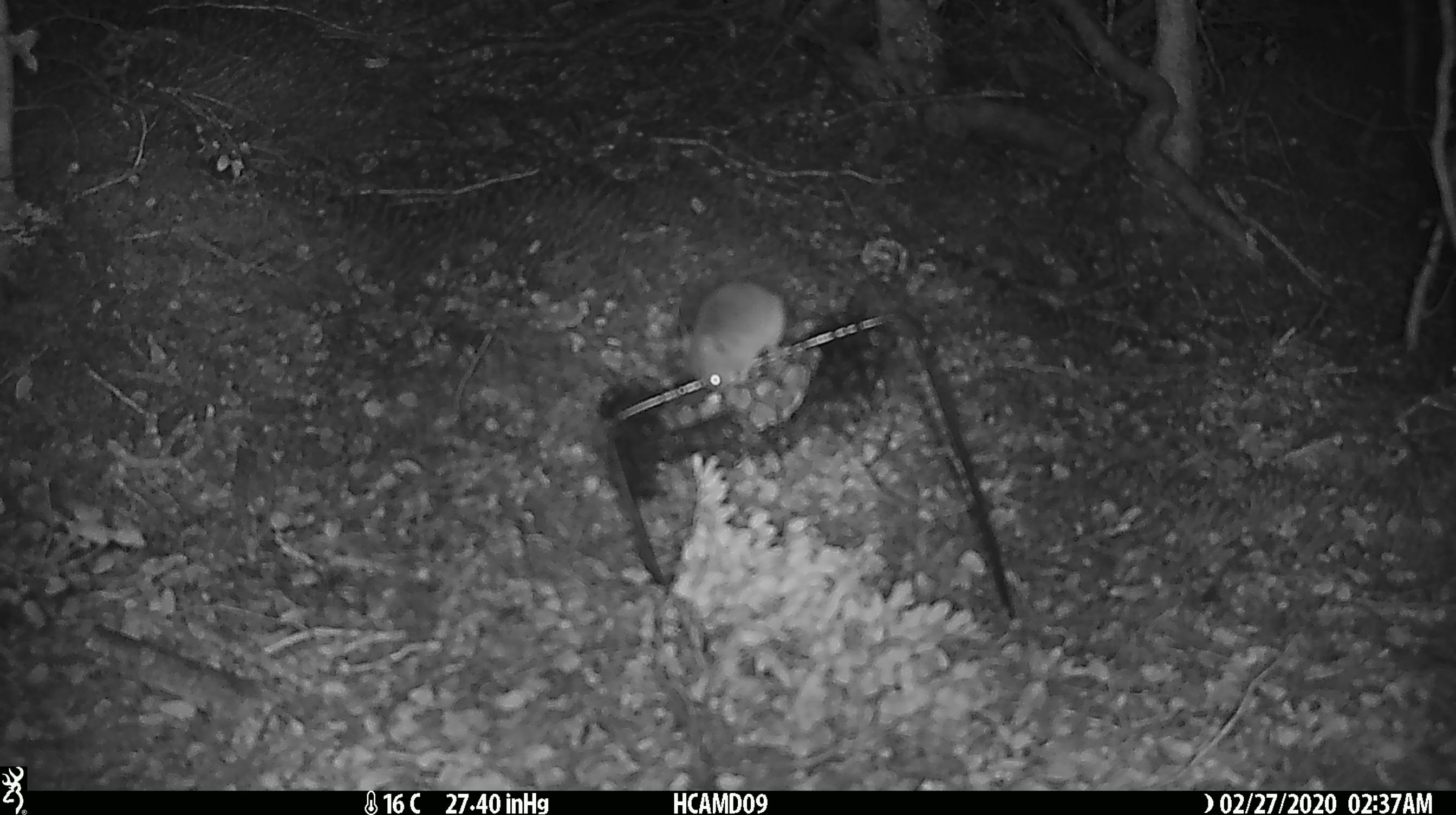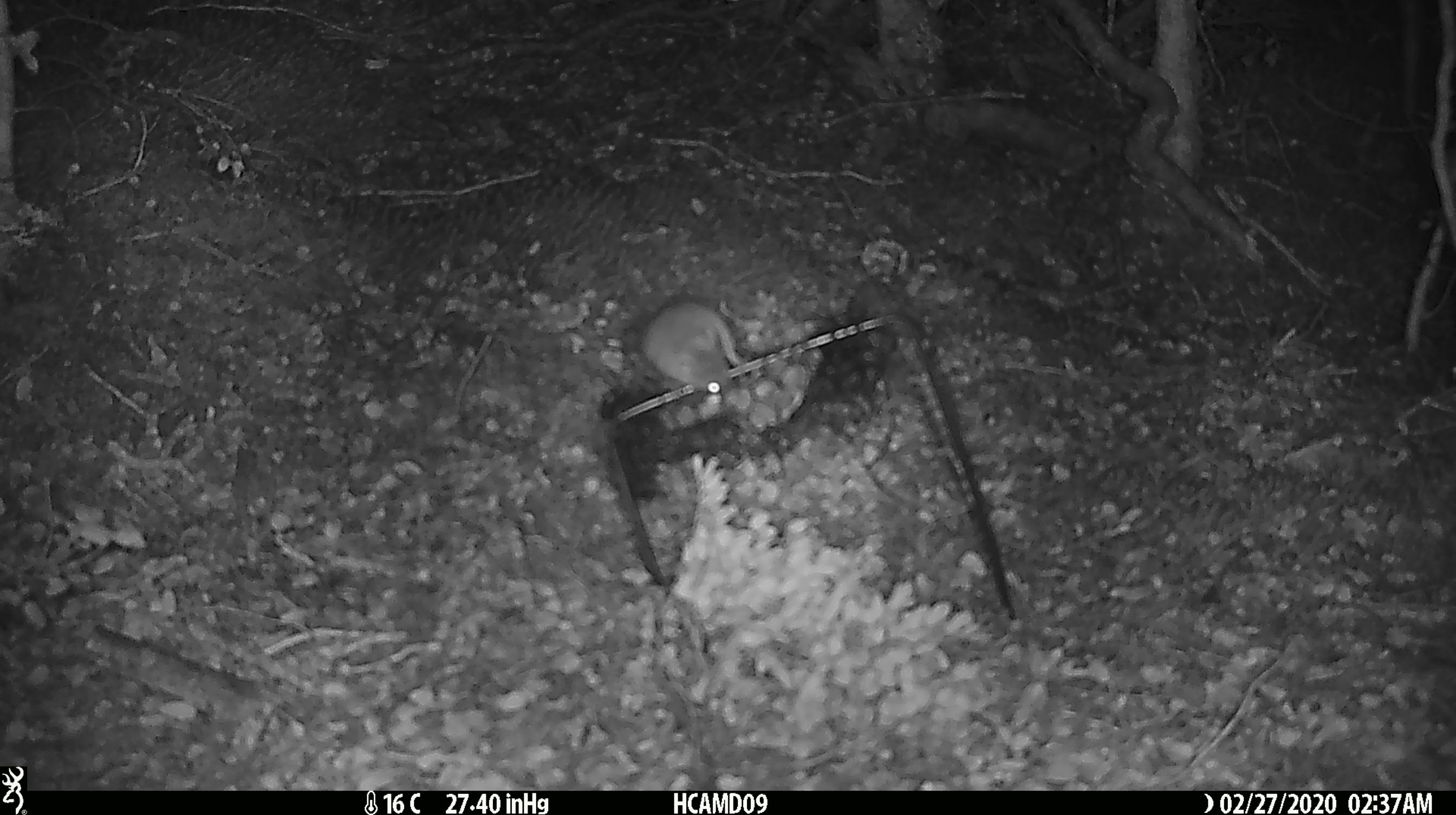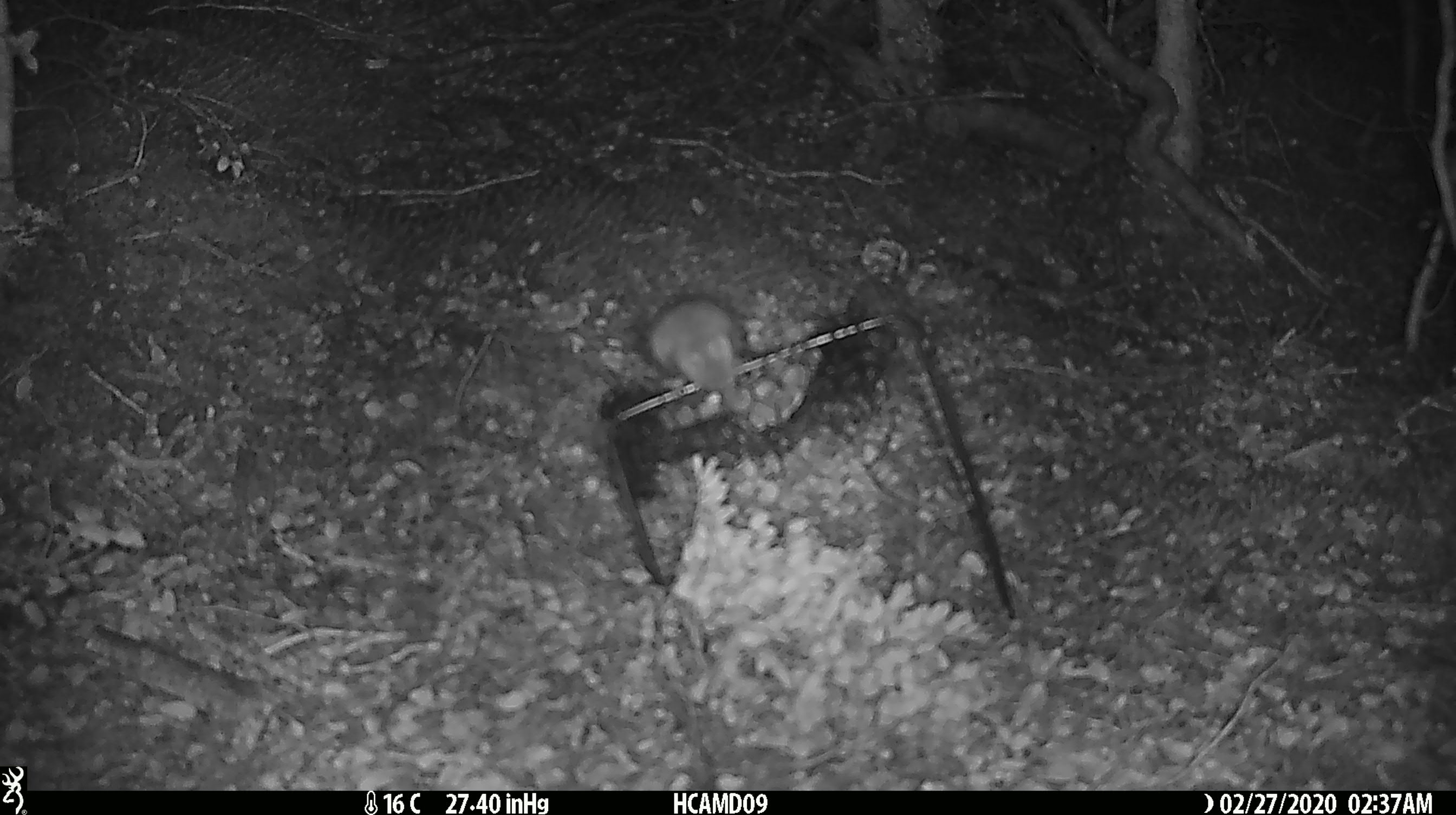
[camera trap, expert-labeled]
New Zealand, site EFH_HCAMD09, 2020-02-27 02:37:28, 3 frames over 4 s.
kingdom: Animalia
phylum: Chordata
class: Mammalia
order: Rodentia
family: Muridae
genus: Mus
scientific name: Mus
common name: mouse